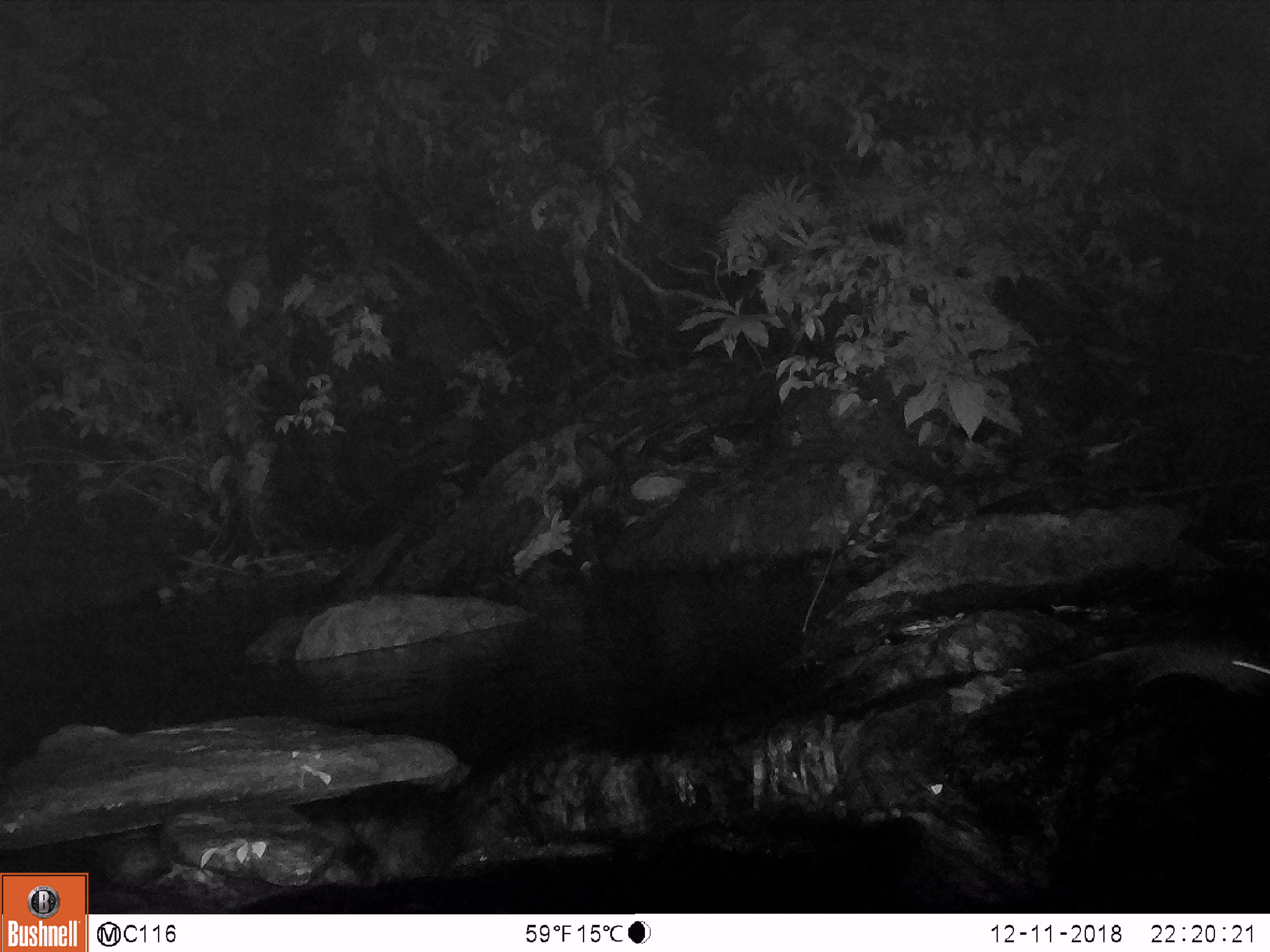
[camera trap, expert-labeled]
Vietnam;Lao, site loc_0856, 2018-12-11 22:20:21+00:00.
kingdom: Animalia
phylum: Chordata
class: Mammalia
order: Rodentia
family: Muridae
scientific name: Muridae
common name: old-world mice and rats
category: unidentified murid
Unidentified murid (old-world mice and rats) (Muridae). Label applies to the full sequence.